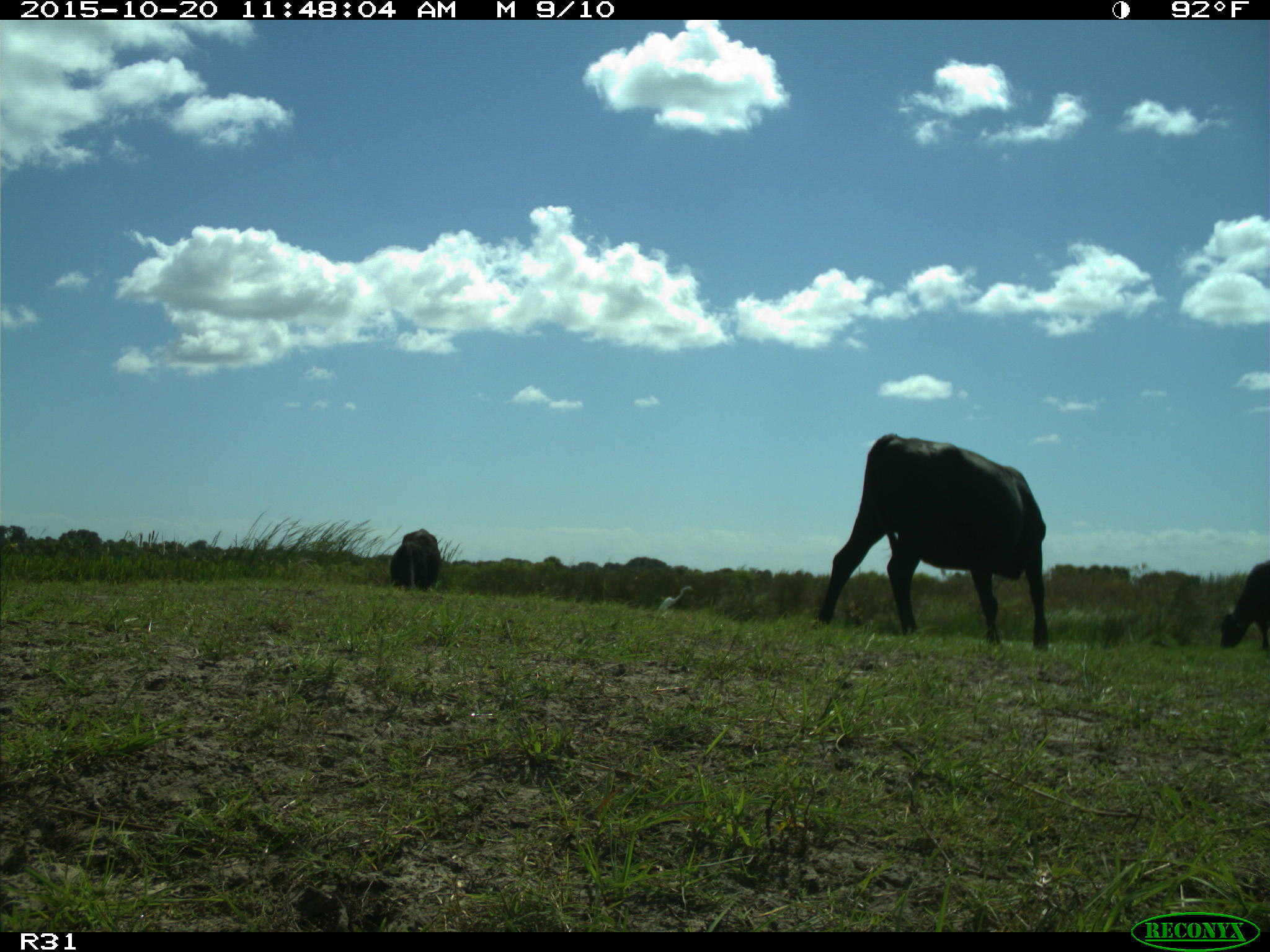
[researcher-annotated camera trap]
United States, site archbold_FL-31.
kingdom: Animalia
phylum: Chordata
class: Mammalia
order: Artiodactyla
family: Bovidae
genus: Bos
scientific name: Bos taurus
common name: domestic cow